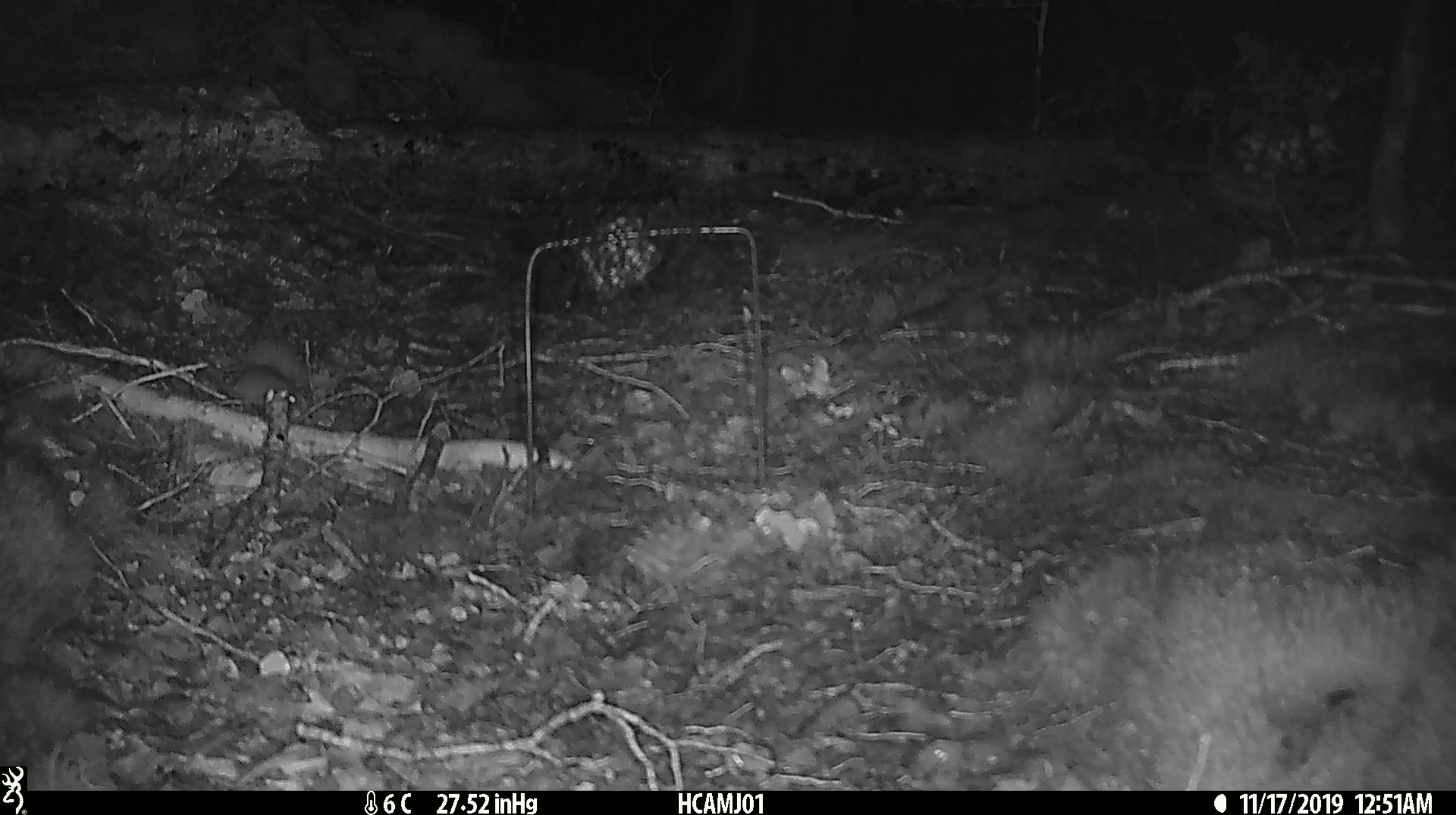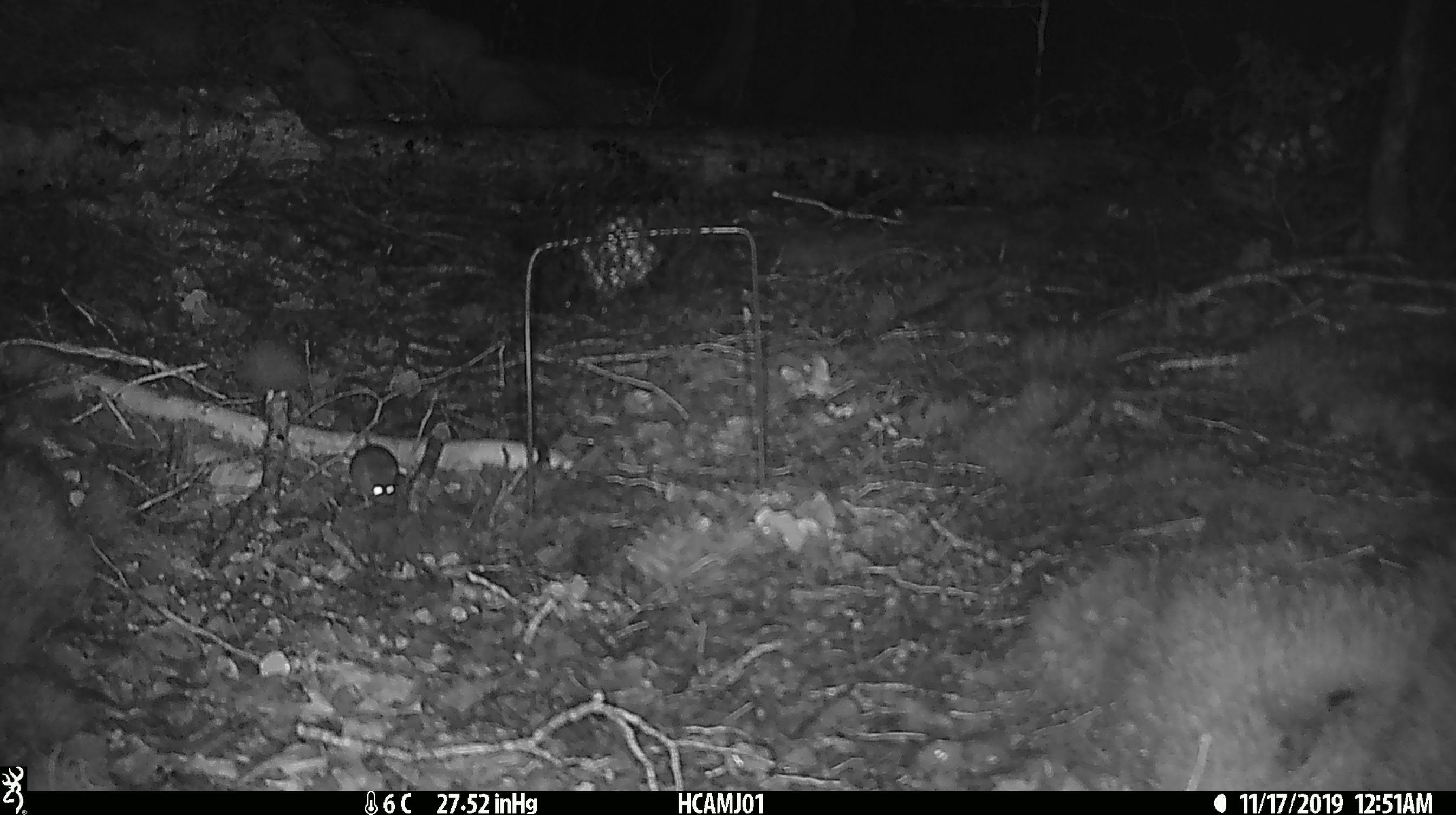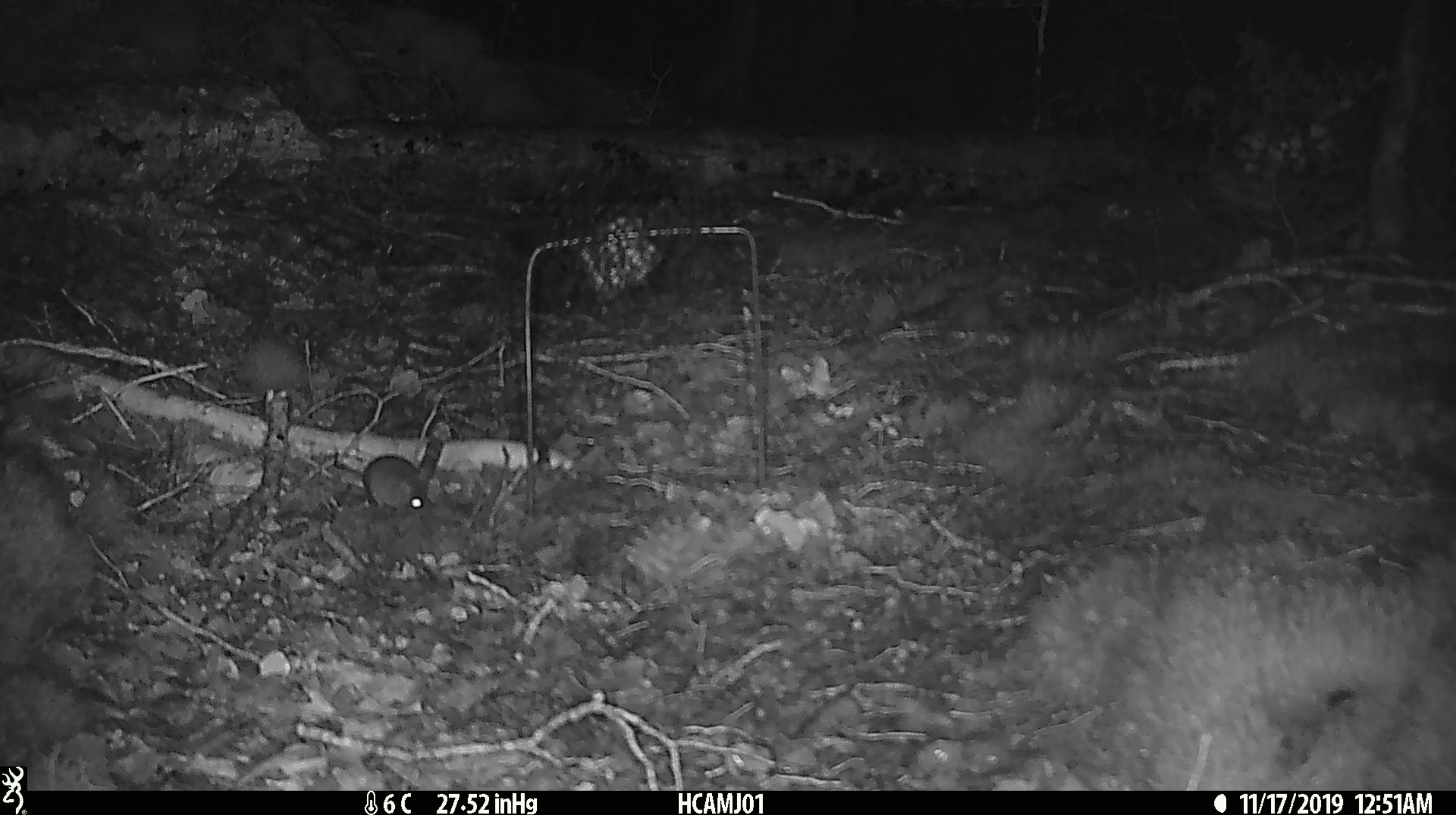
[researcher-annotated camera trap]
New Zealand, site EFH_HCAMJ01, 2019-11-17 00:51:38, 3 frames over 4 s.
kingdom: Animalia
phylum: Chordata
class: Mammalia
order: Rodentia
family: Muridae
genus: Mus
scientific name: Mus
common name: mouse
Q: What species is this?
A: Mouse (Mus).